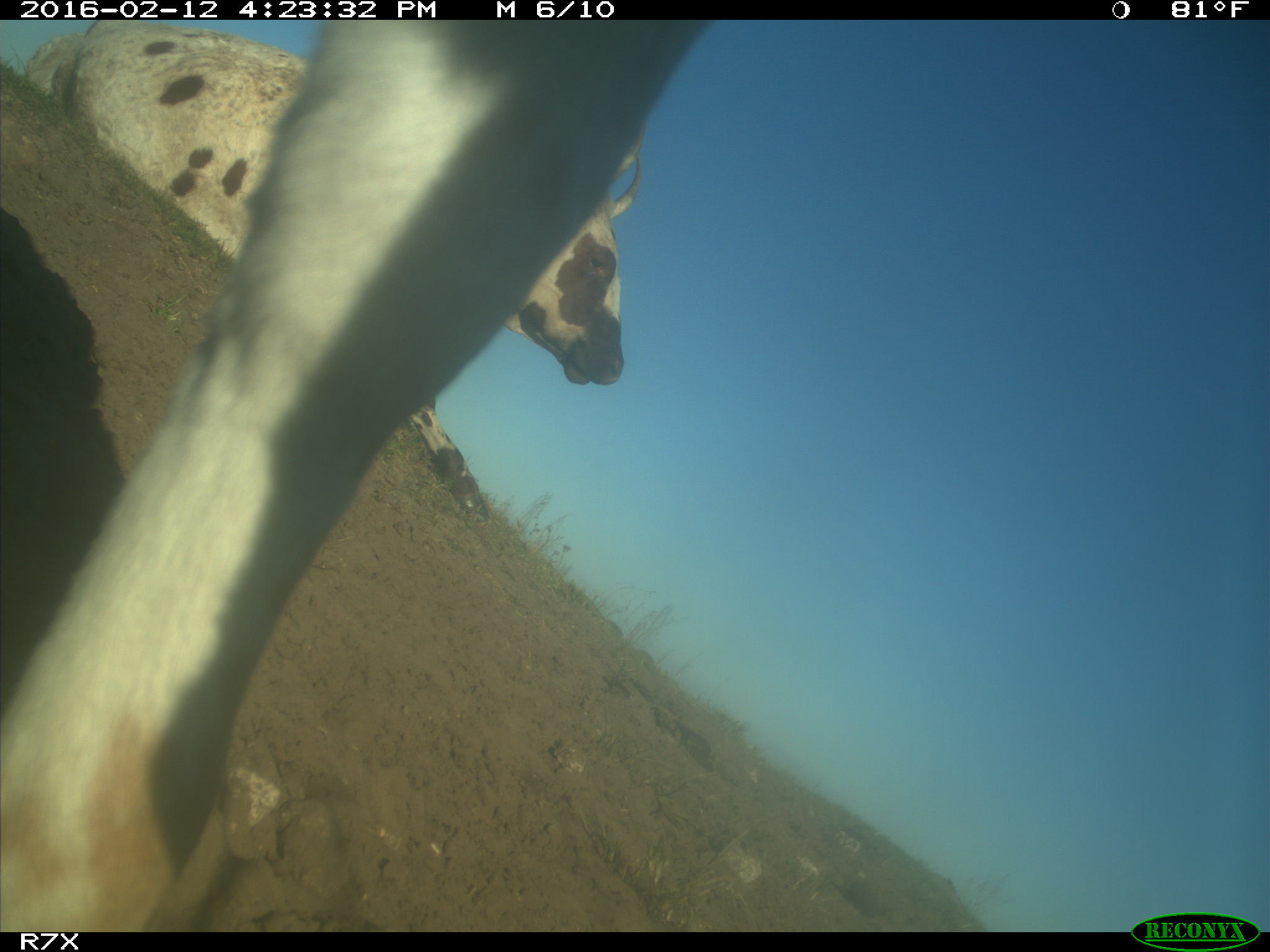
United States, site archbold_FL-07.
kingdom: Animalia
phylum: Chordata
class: Mammalia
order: Artiodactyla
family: Bovidae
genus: Bos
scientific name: Bos taurus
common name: domestic cow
Bos taurus (domestic cow).